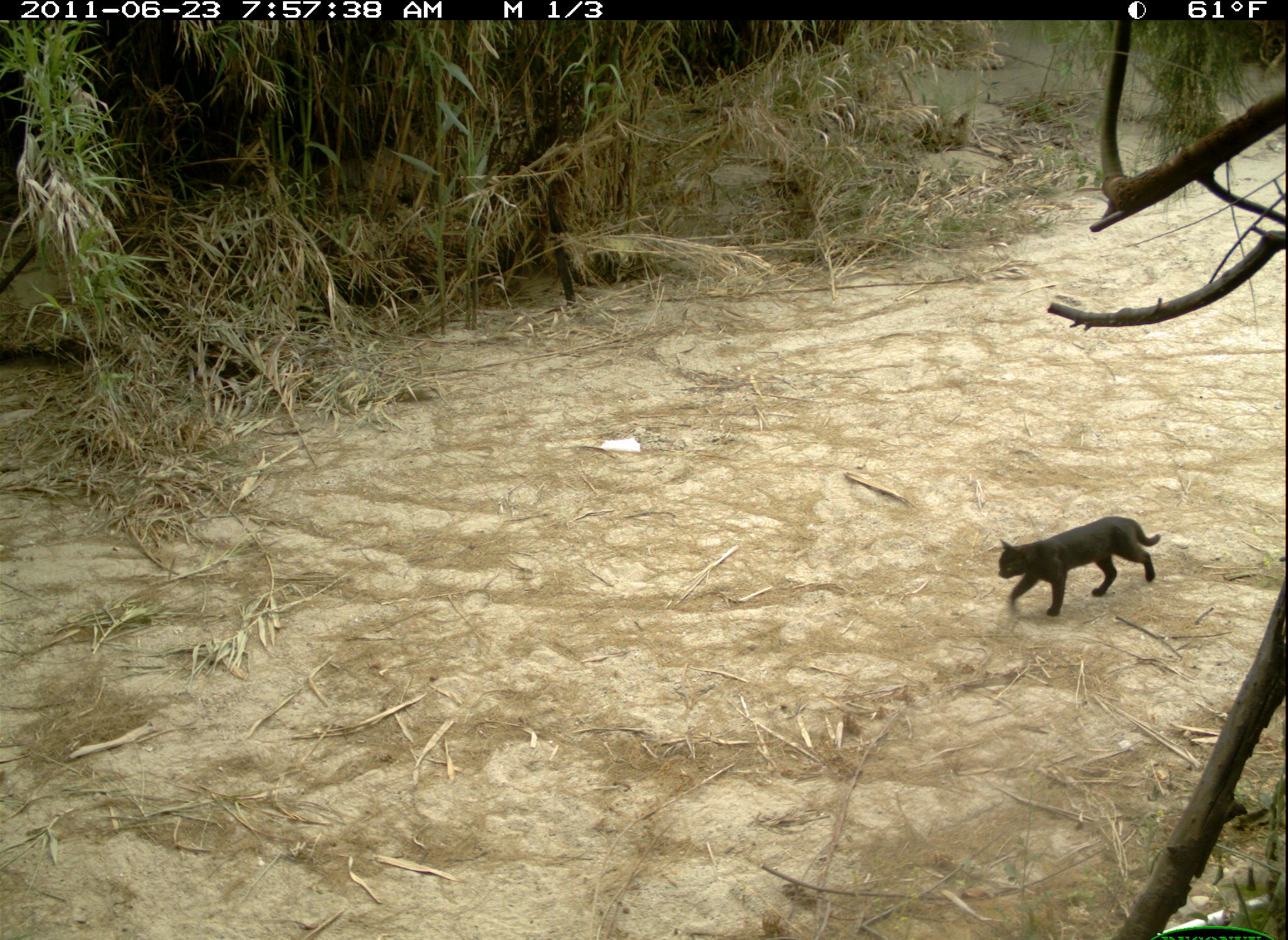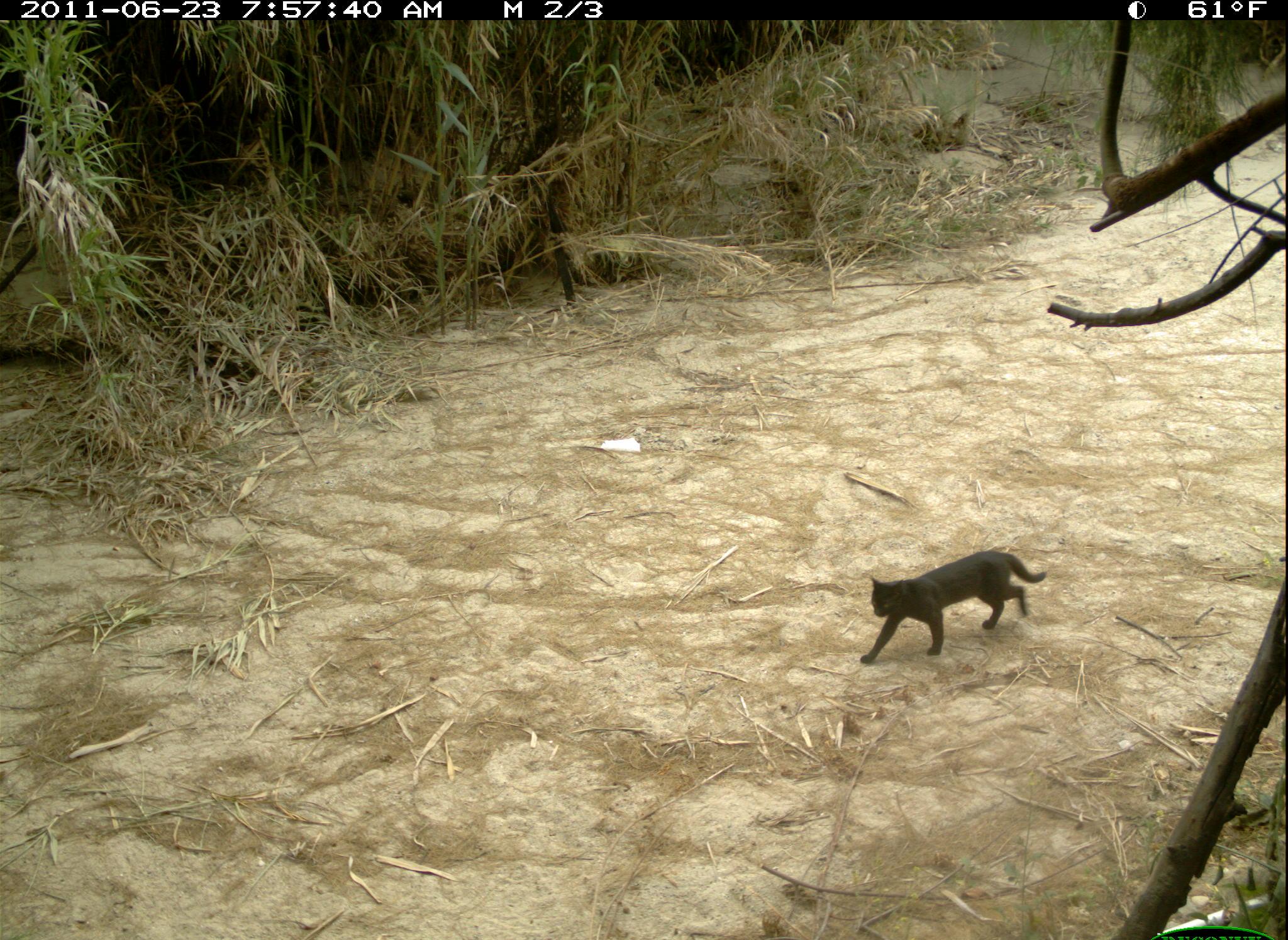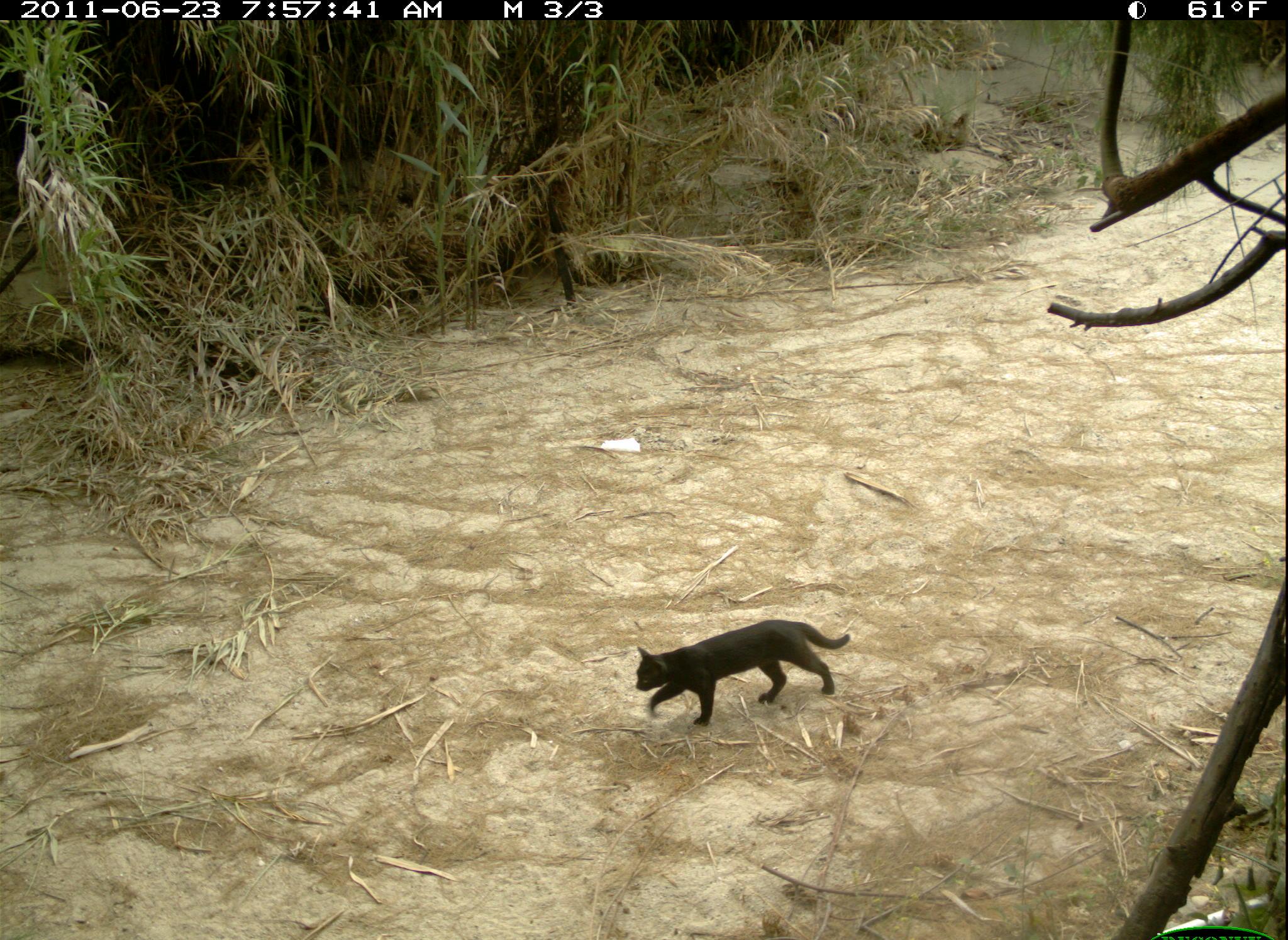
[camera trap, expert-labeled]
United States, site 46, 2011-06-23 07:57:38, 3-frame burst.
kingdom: Animalia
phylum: Chordata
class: Mammalia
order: Carnivora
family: Felidae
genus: Felis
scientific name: Felis catus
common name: cat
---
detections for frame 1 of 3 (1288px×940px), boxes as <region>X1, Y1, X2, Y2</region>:
cat: <region>985, 515, 1179, 623</region>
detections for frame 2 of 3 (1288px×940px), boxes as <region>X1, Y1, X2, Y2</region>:
cat: <region>845, 536, 1071, 676</region>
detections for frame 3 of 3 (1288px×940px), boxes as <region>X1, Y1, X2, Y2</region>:
cat: <region>618, 599, 863, 723</region>